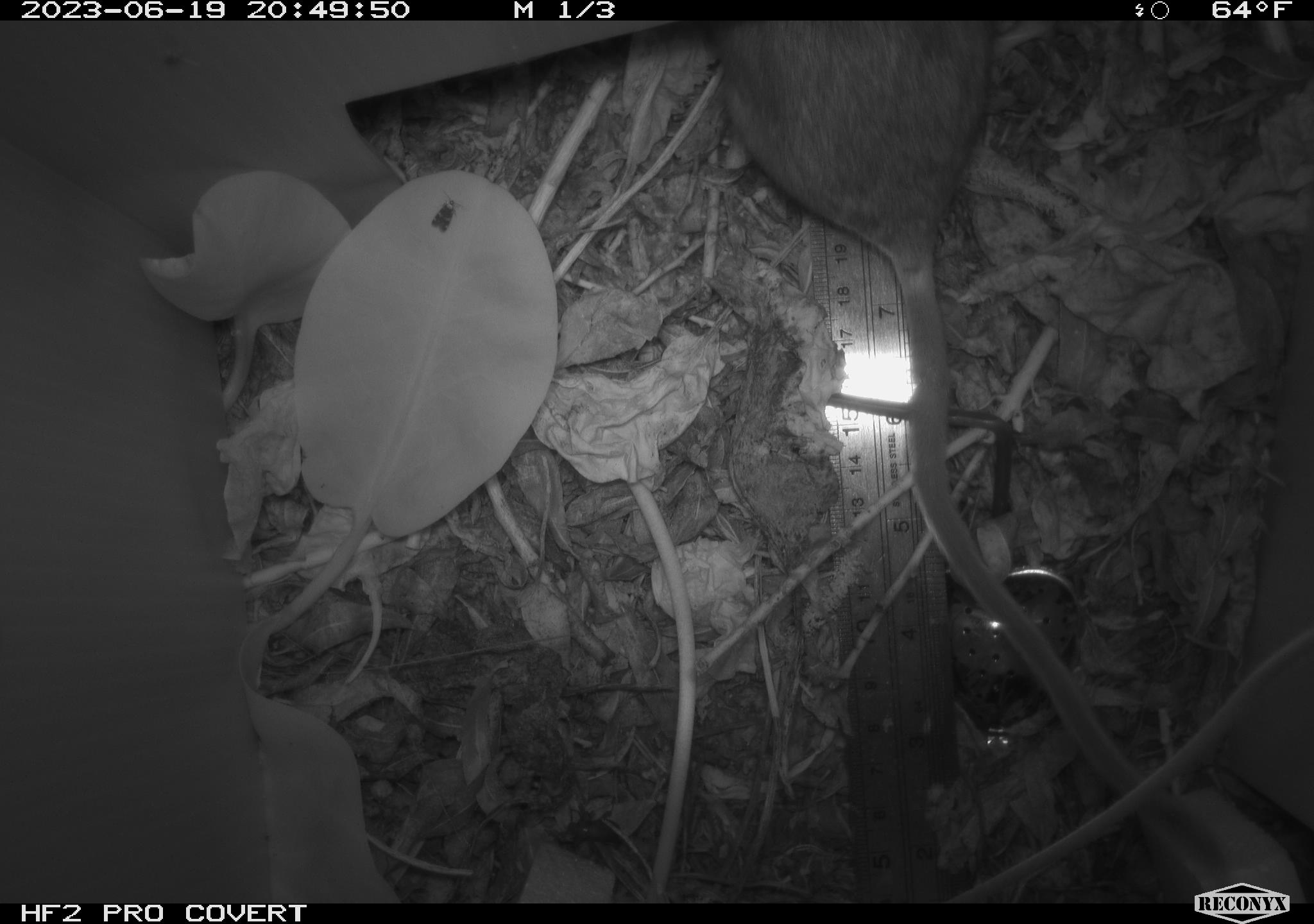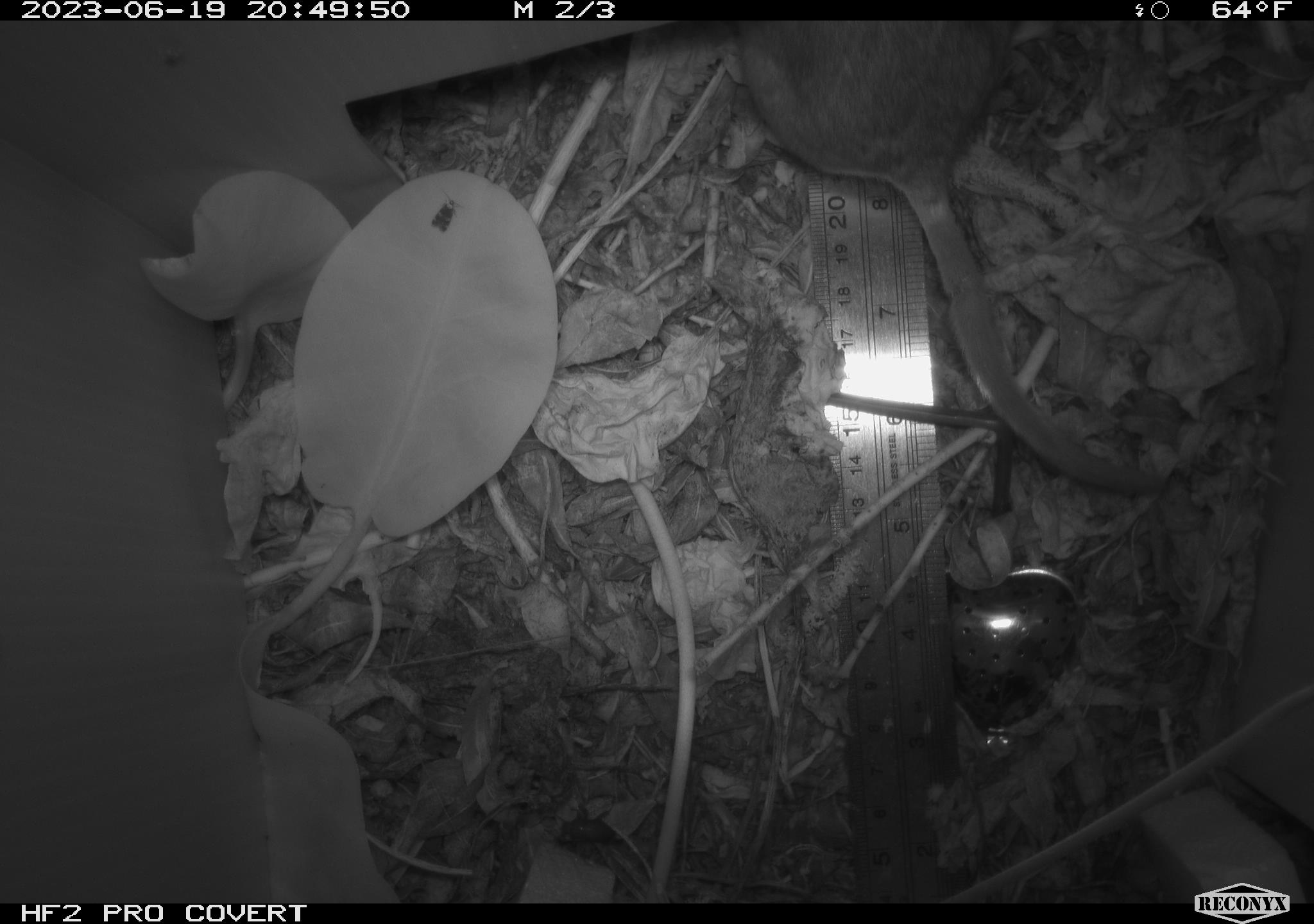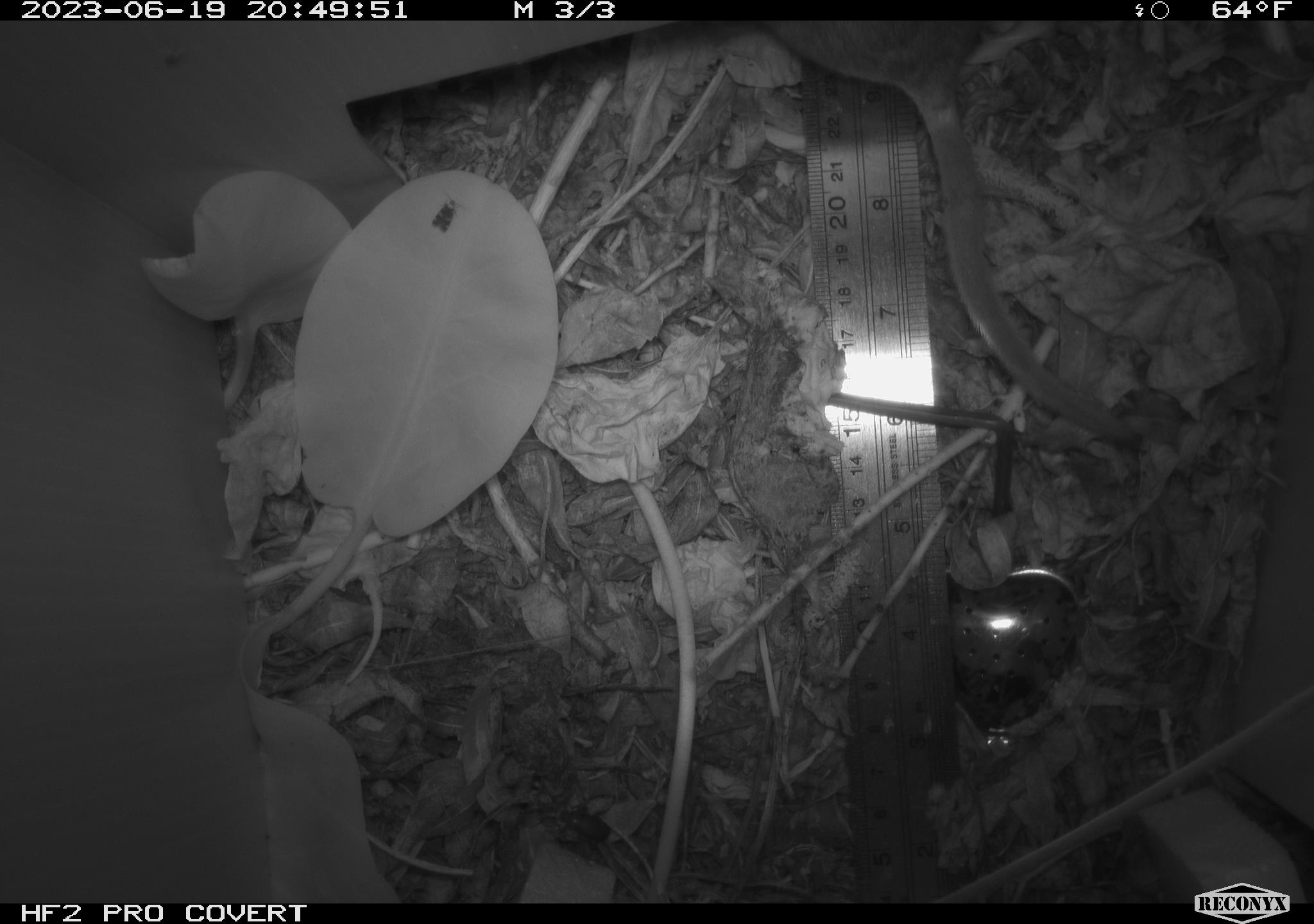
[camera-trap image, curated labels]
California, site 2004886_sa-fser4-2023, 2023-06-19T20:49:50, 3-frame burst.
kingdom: Animalia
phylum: Chordata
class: Mammalia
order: Rodentia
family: Cricetidae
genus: Neotoma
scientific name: Neotoma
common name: pack rat or woodrat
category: neotoma species